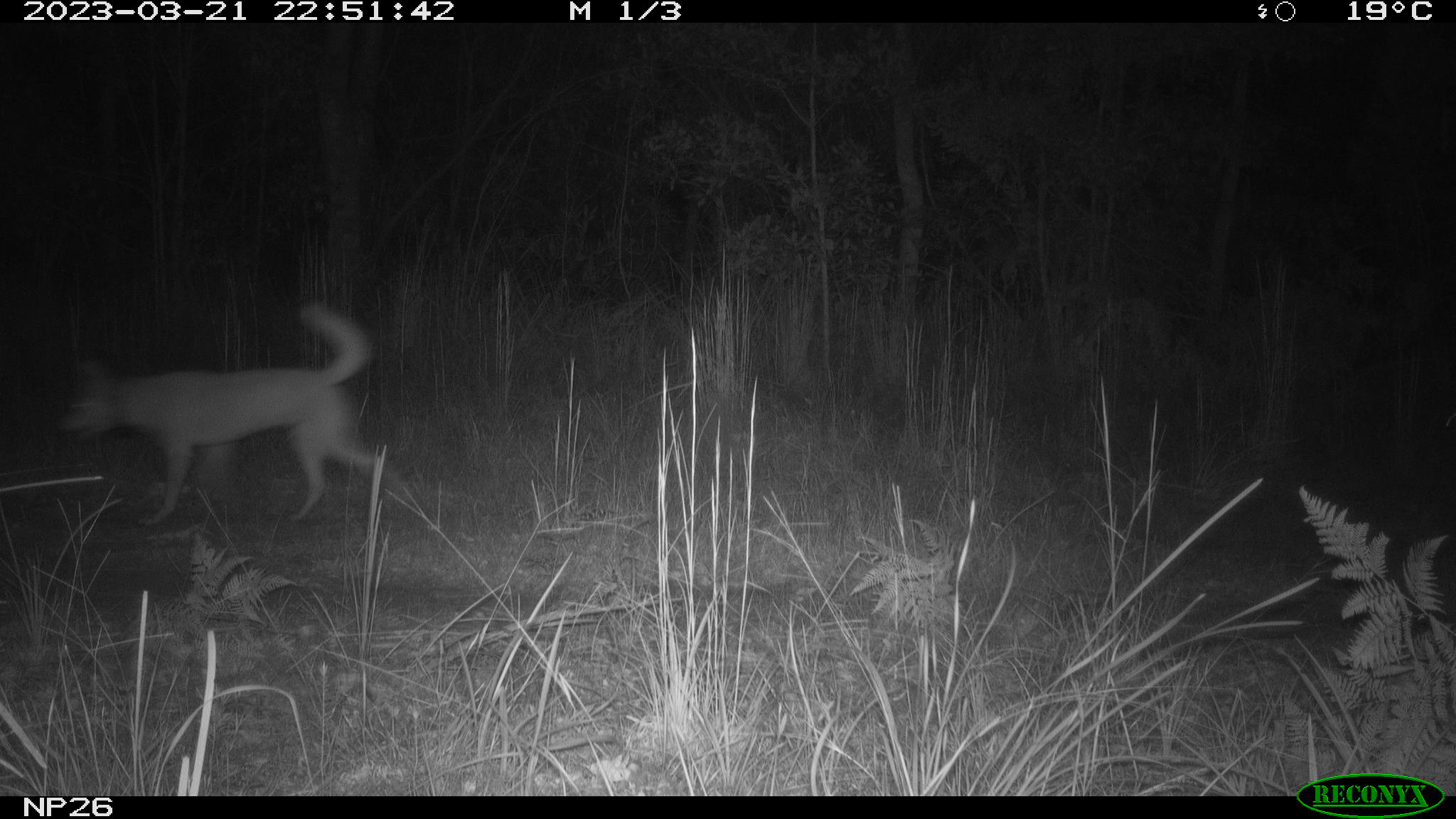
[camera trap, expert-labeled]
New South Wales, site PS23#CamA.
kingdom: Animalia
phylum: Chordata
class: Mammalia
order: Carnivora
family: Canidae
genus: Canis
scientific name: Canis familiaris dingo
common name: dingo